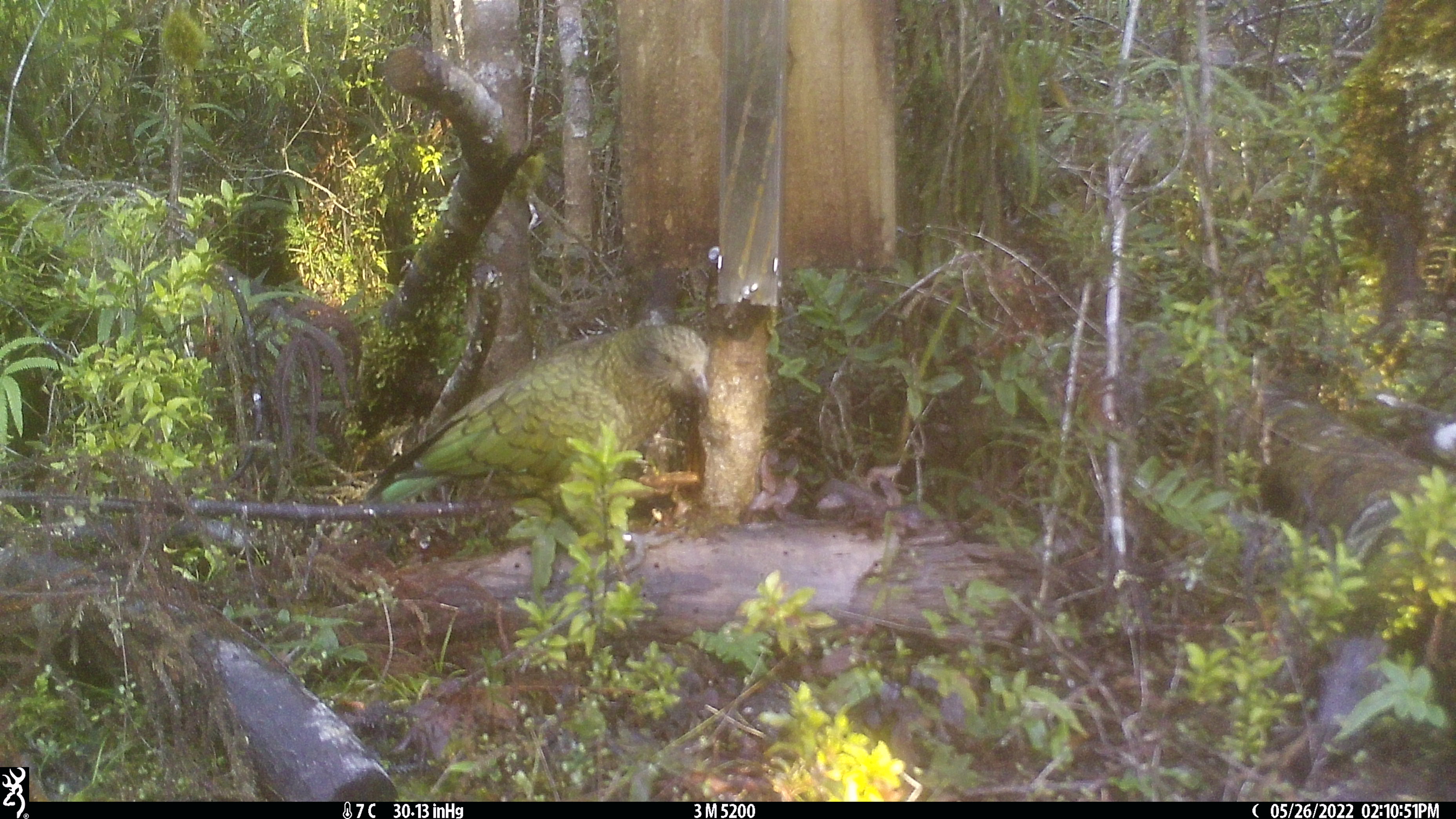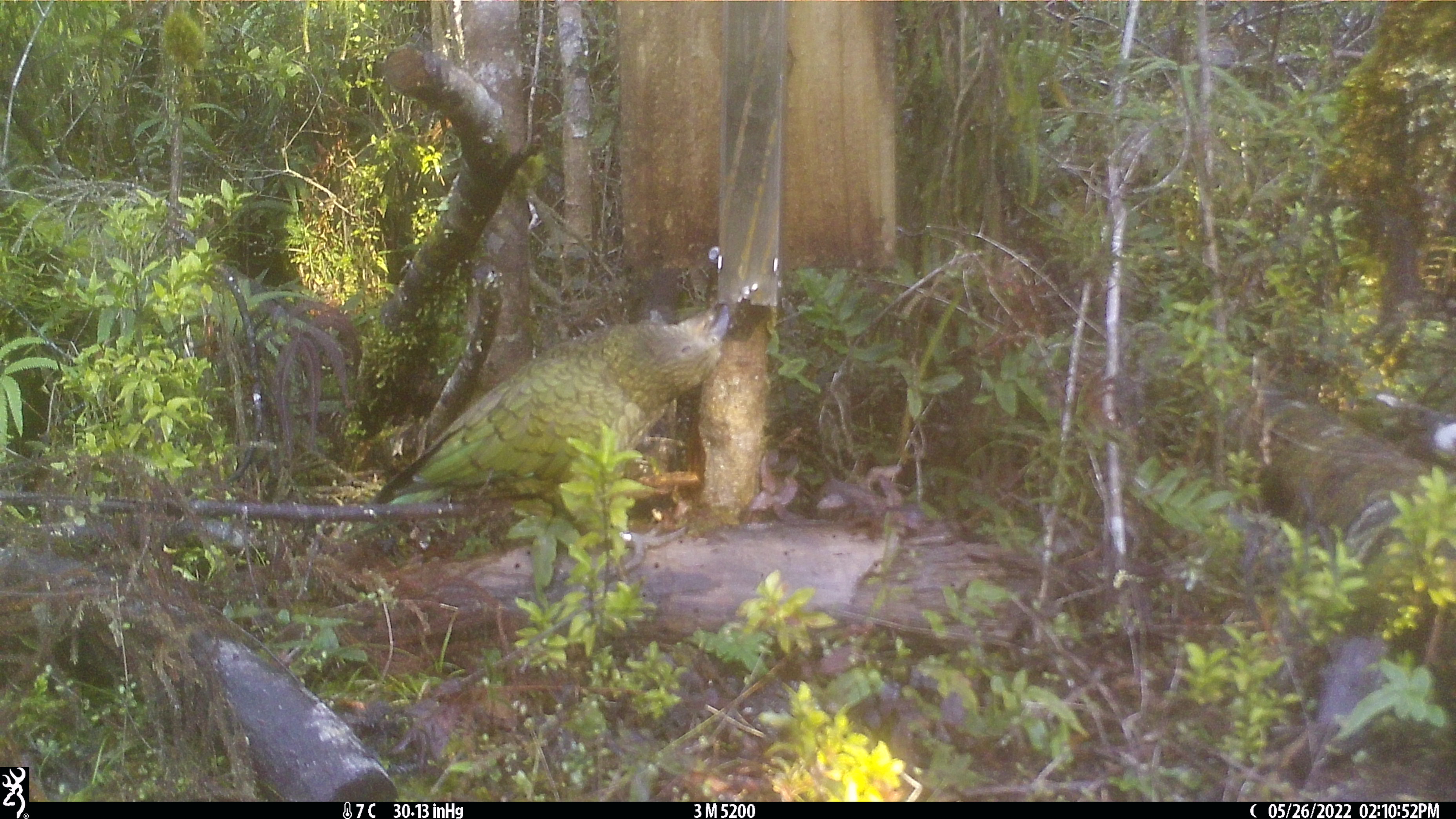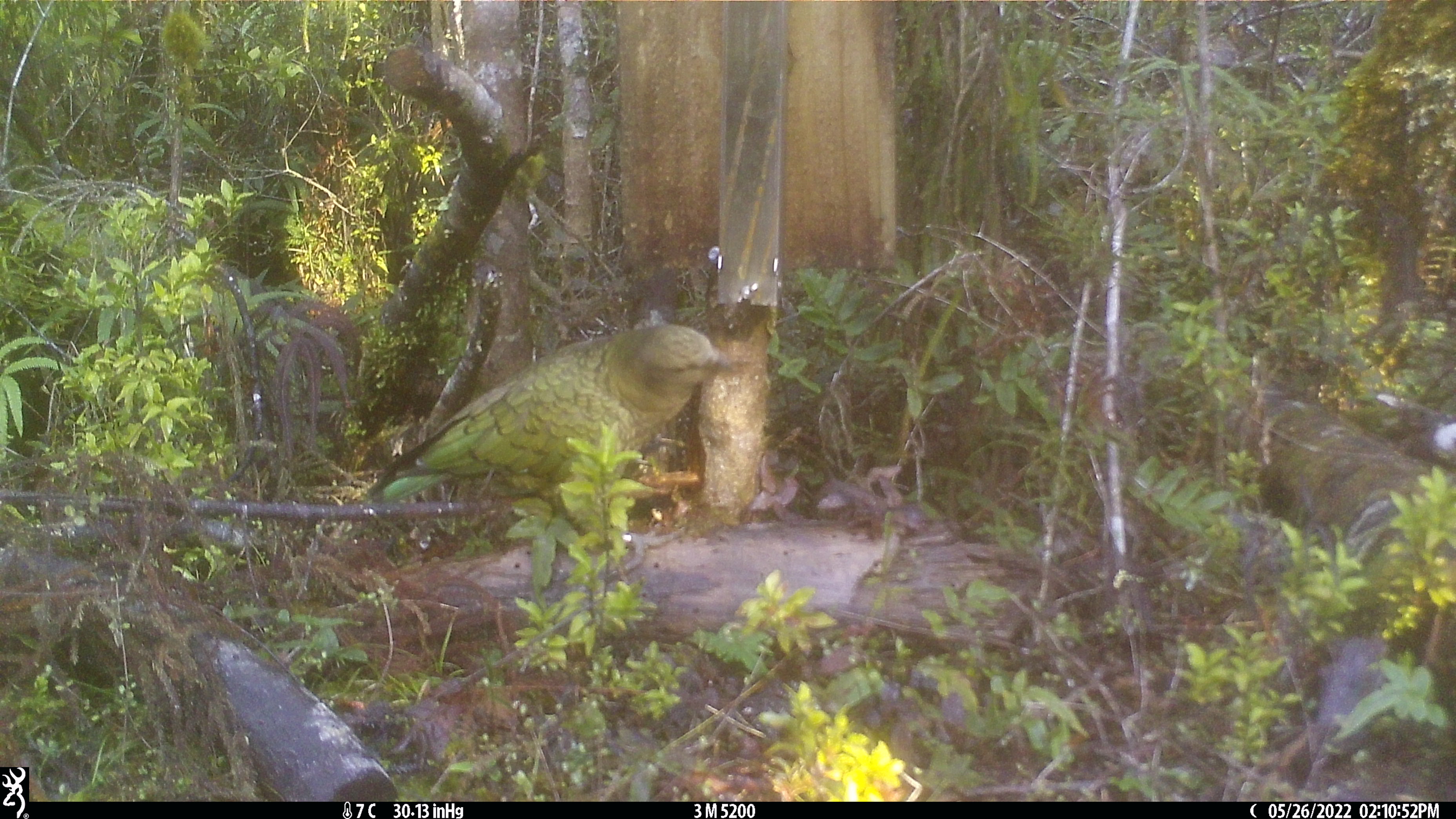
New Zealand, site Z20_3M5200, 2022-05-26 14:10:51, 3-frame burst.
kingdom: Animalia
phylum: Chordata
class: Aves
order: Psittaciformes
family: Strigopidae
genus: Nestor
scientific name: Nestor notabilis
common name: kea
Kea (Nestor notabilis).